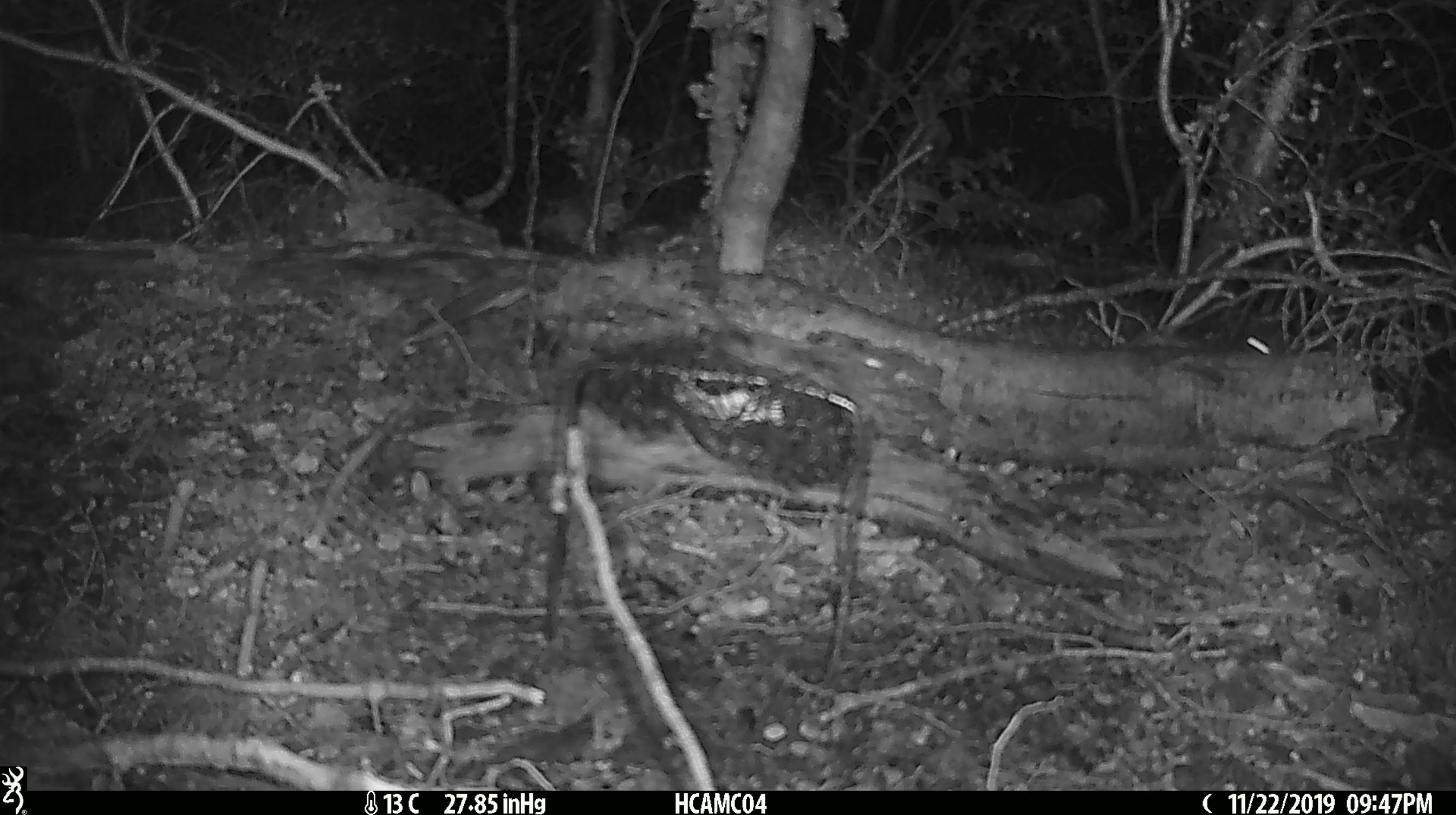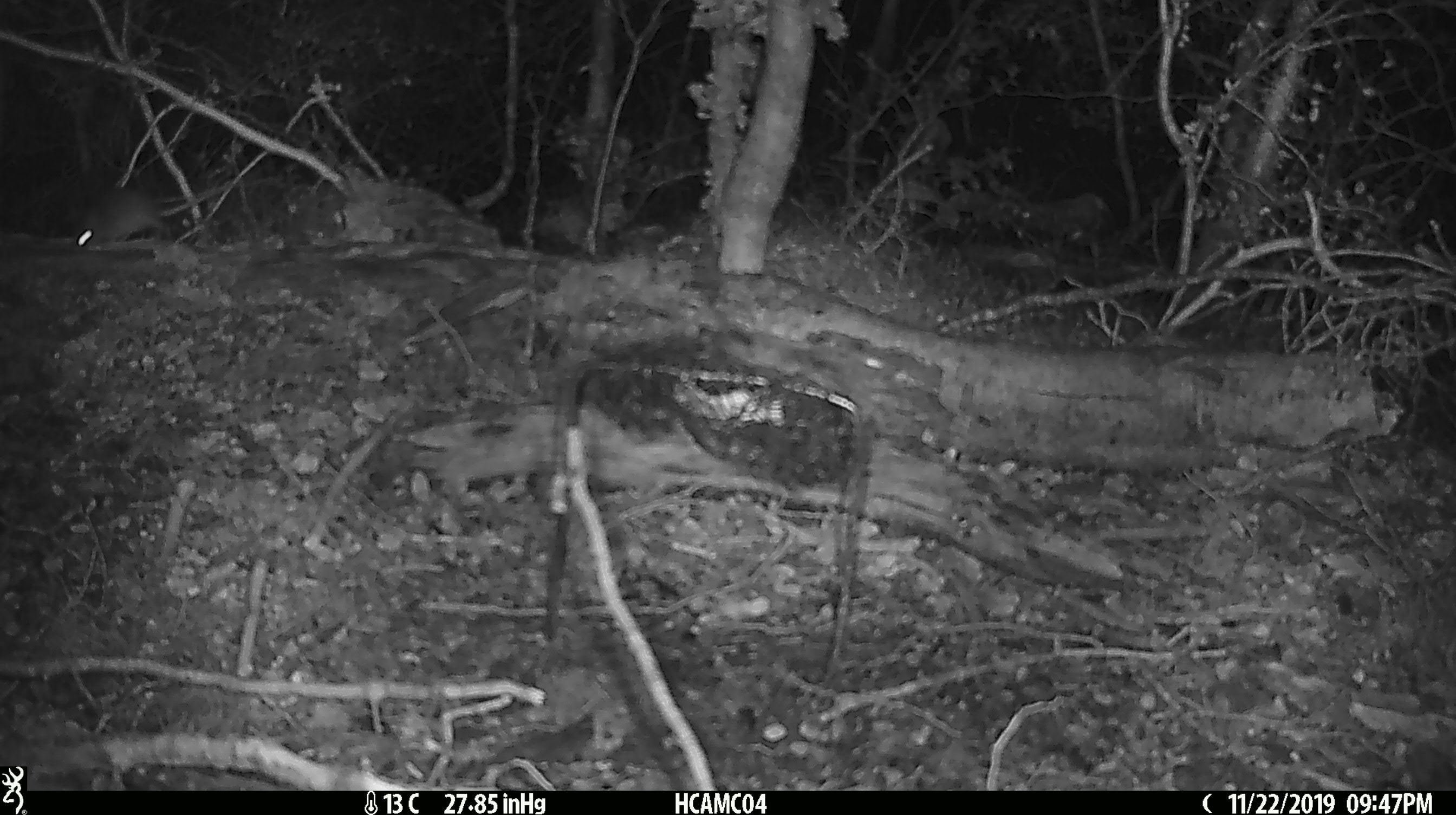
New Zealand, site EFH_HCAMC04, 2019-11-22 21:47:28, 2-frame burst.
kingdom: Animalia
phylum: Chordata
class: Mammalia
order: Rodentia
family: Muridae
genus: Mus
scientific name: Mus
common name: mouse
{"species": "mouse (Mus)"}